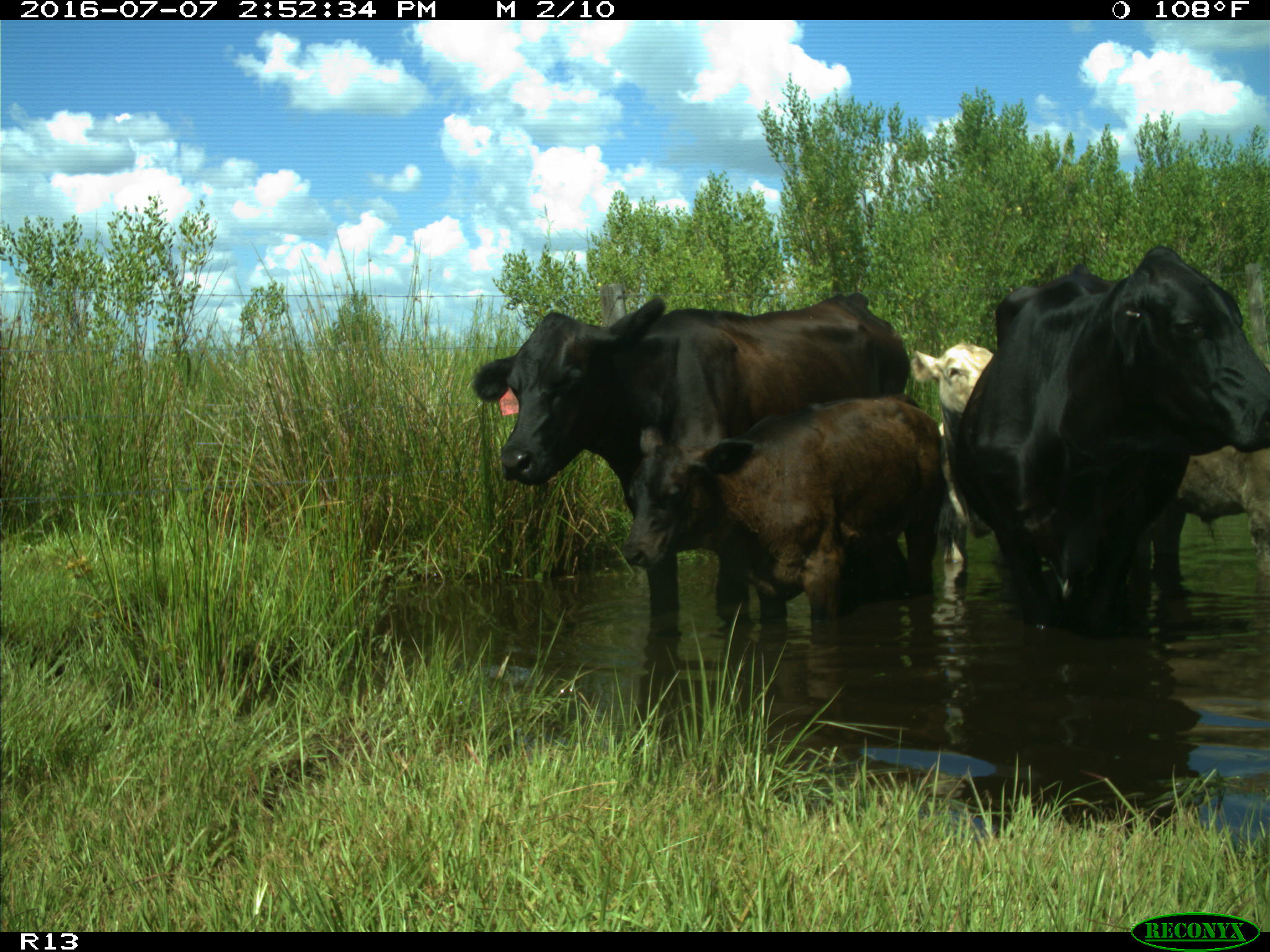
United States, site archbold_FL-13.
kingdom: Animalia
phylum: Chordata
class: Mammalia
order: Artiodactyla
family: Bovidae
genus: Bos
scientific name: Bos taurus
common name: domestic cow